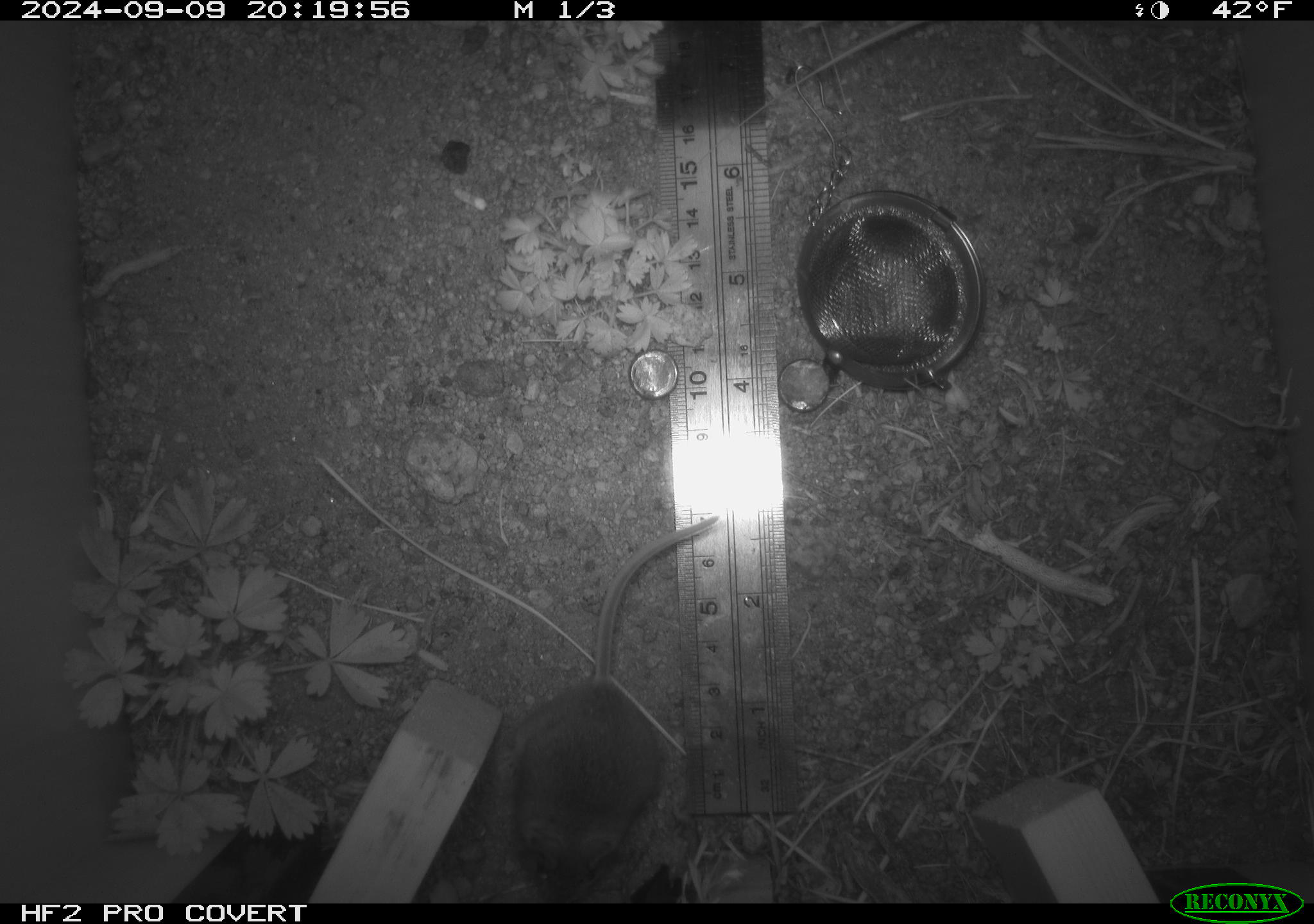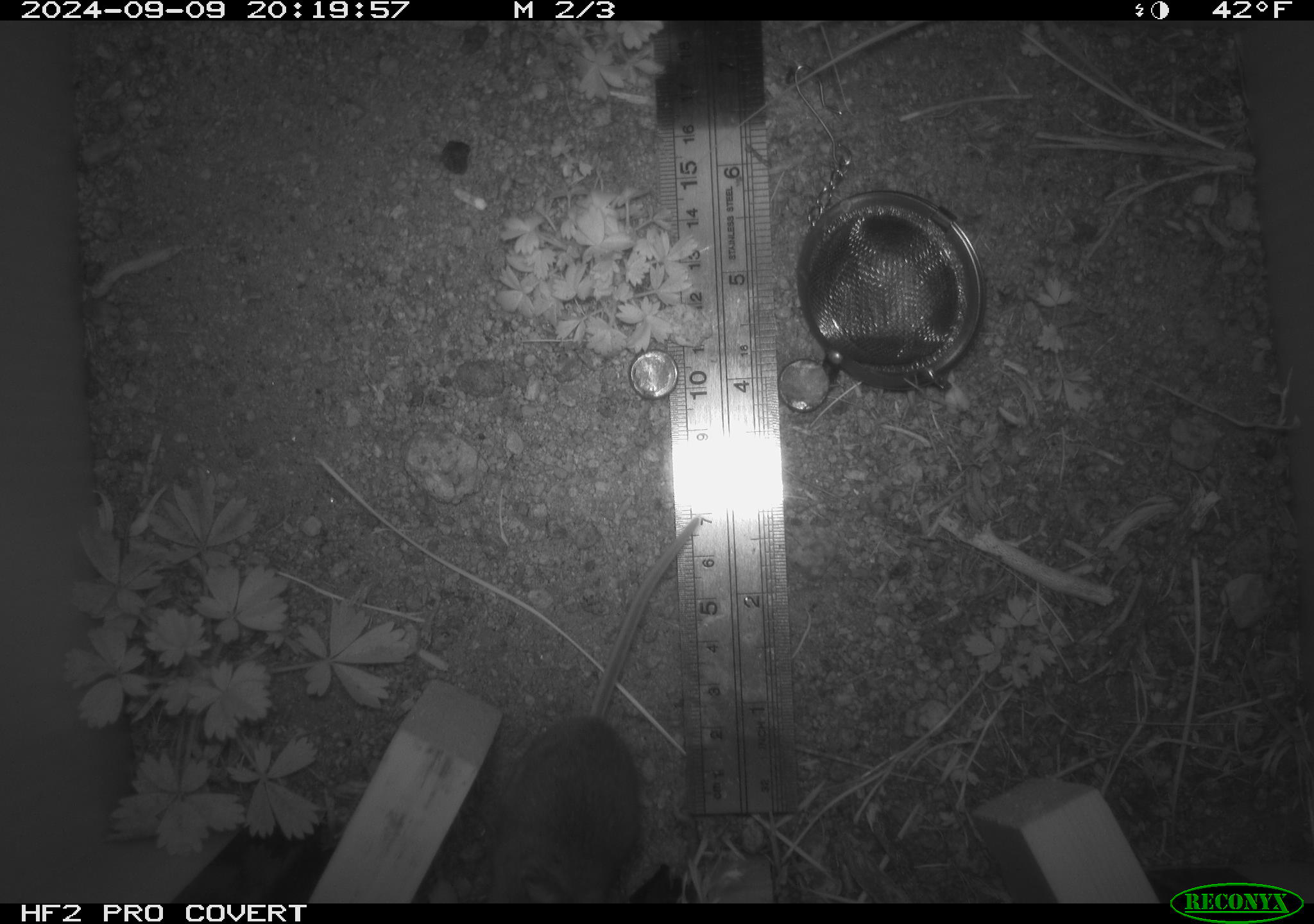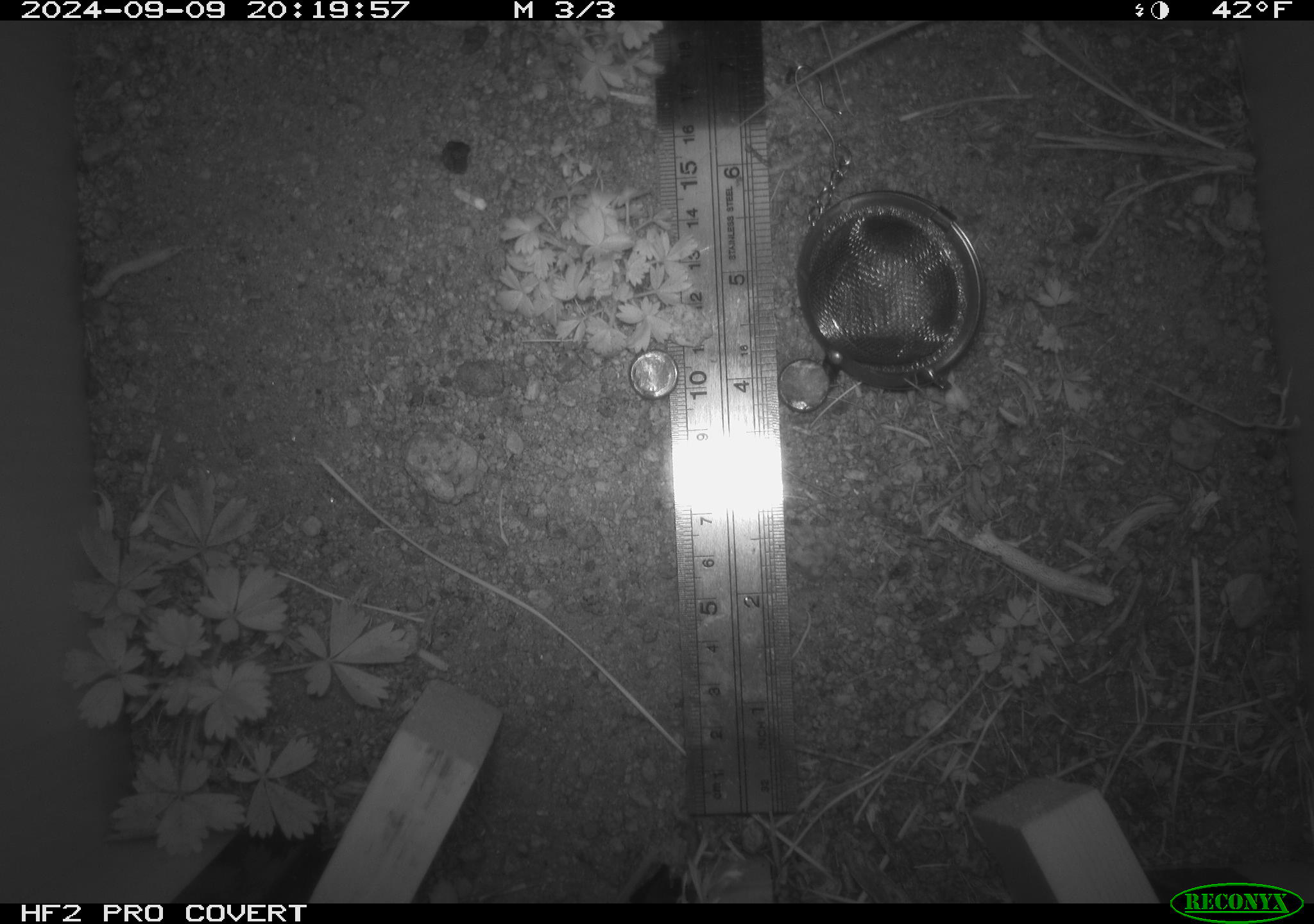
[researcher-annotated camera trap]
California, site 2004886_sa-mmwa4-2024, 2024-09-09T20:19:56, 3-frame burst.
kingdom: Animalia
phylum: Chordata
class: Mammalia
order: Rodentia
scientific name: Rodentia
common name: mouse species